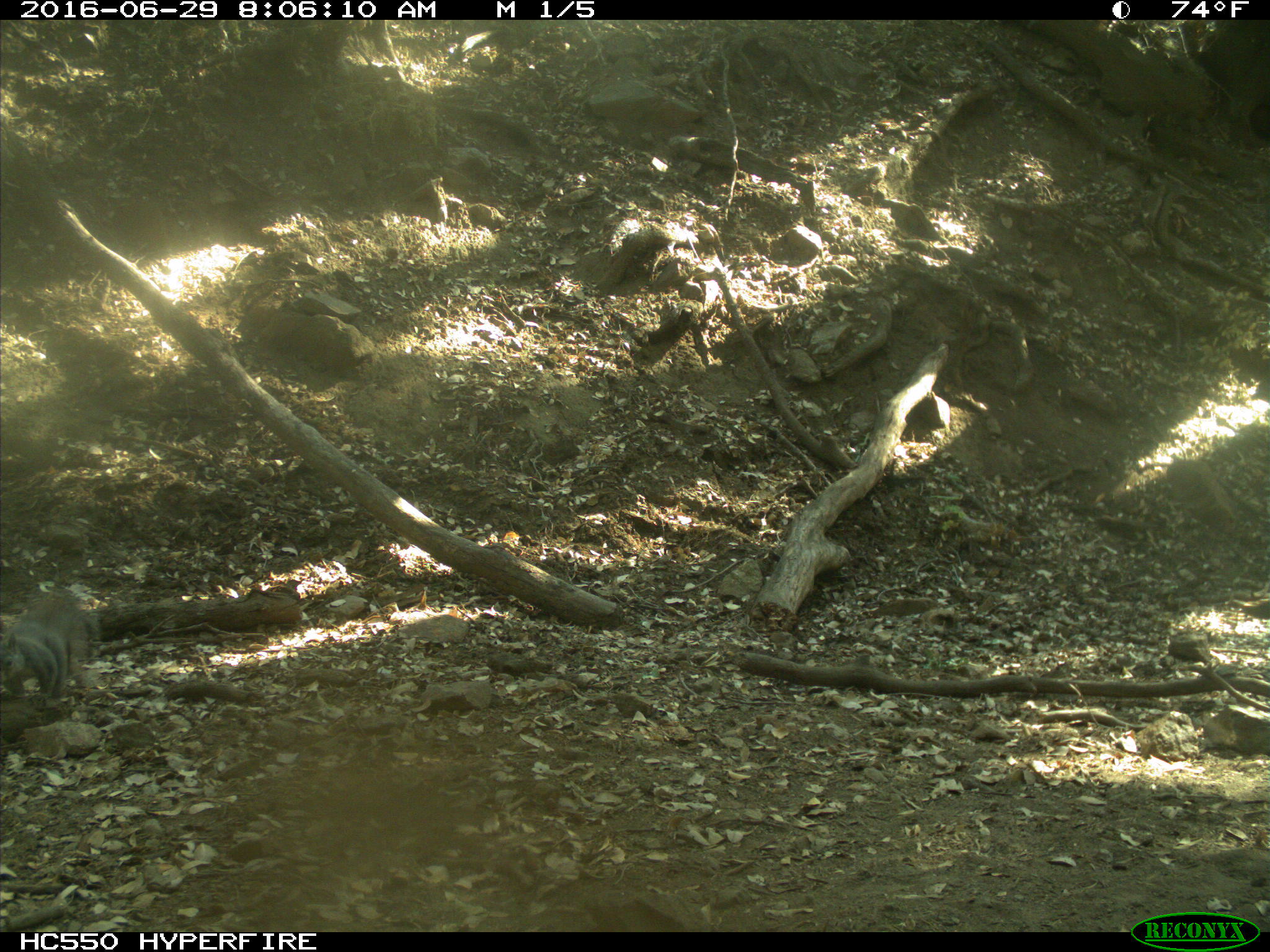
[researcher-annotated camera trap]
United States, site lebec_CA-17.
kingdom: Animalia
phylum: Chordata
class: Mammalia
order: Rodentia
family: Sciuridae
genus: Sciurus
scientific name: Sciurus carolinensis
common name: eastern gray squirrel